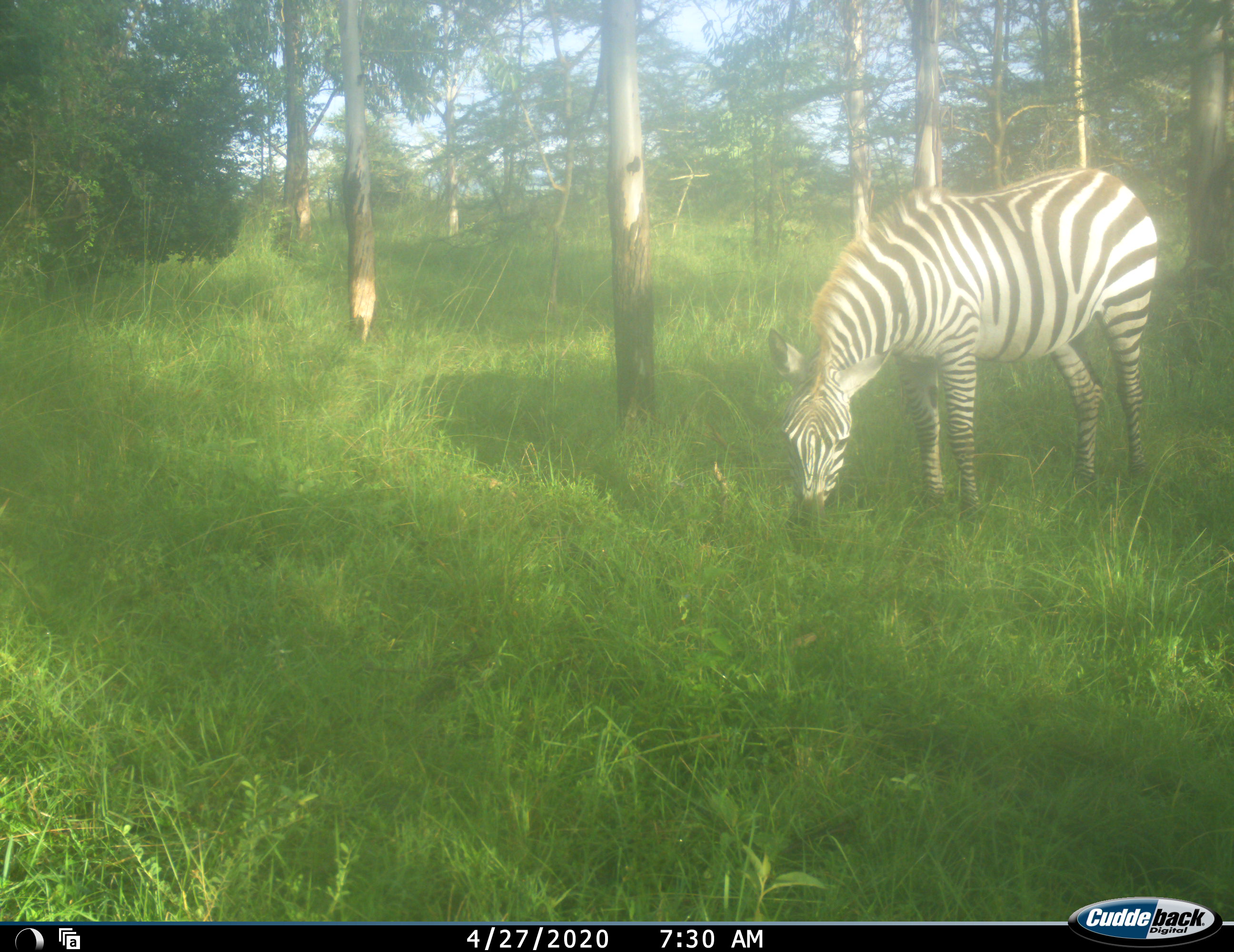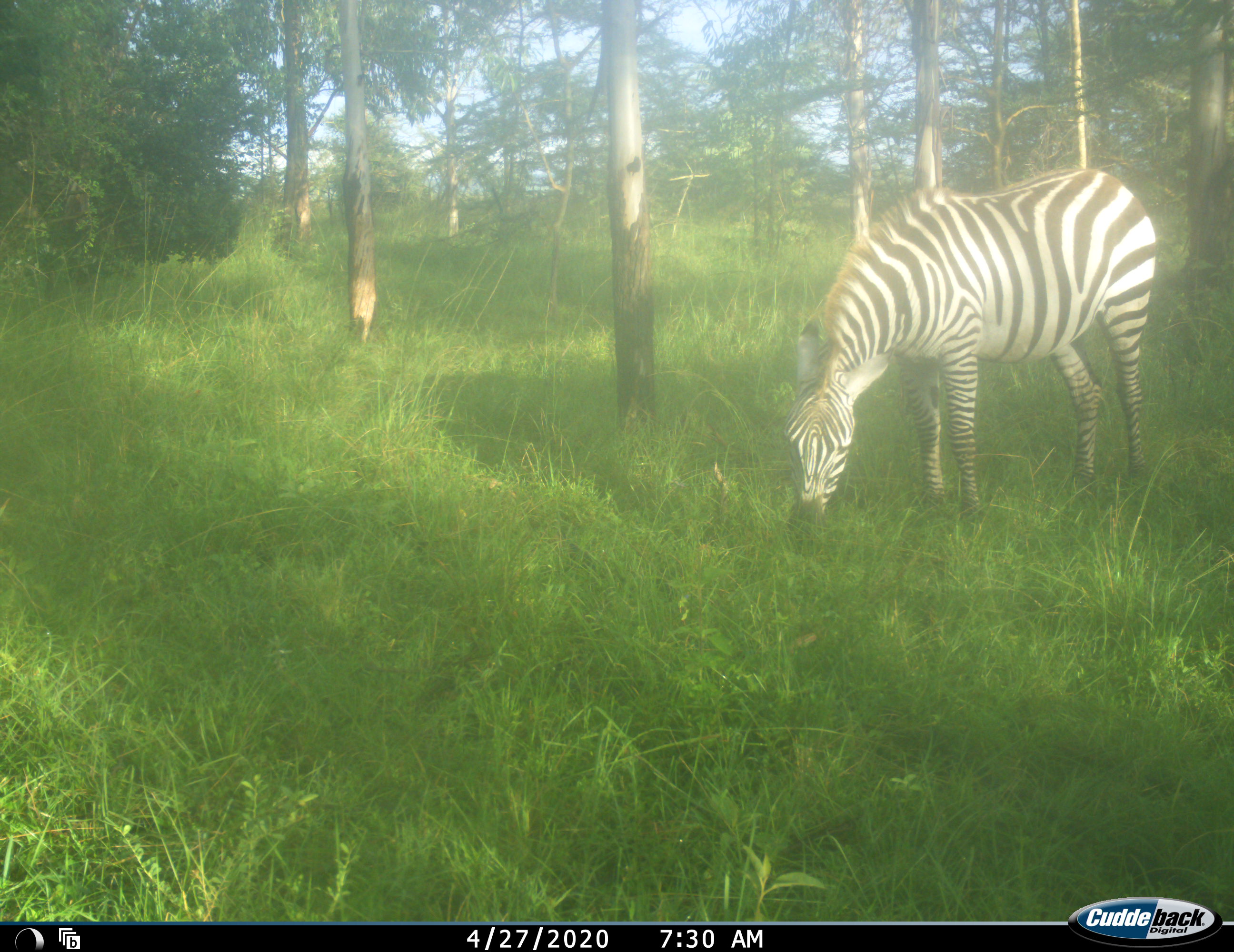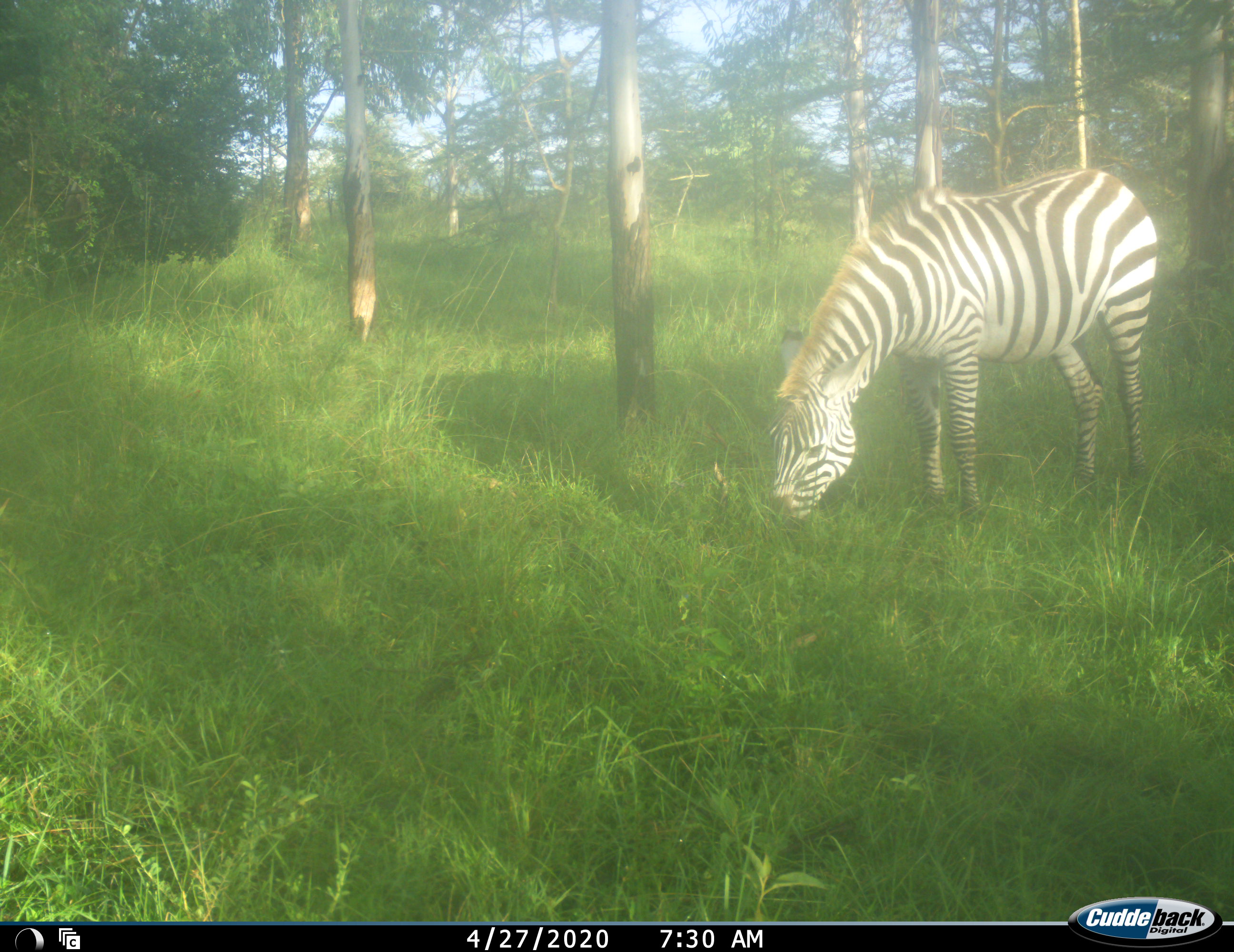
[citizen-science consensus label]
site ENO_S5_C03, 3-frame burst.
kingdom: Animalia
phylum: Chordata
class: Mammalia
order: Perissodactyla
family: Equidae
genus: Equus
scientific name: Equus quagga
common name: plains zebra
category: zebraplains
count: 1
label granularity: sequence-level